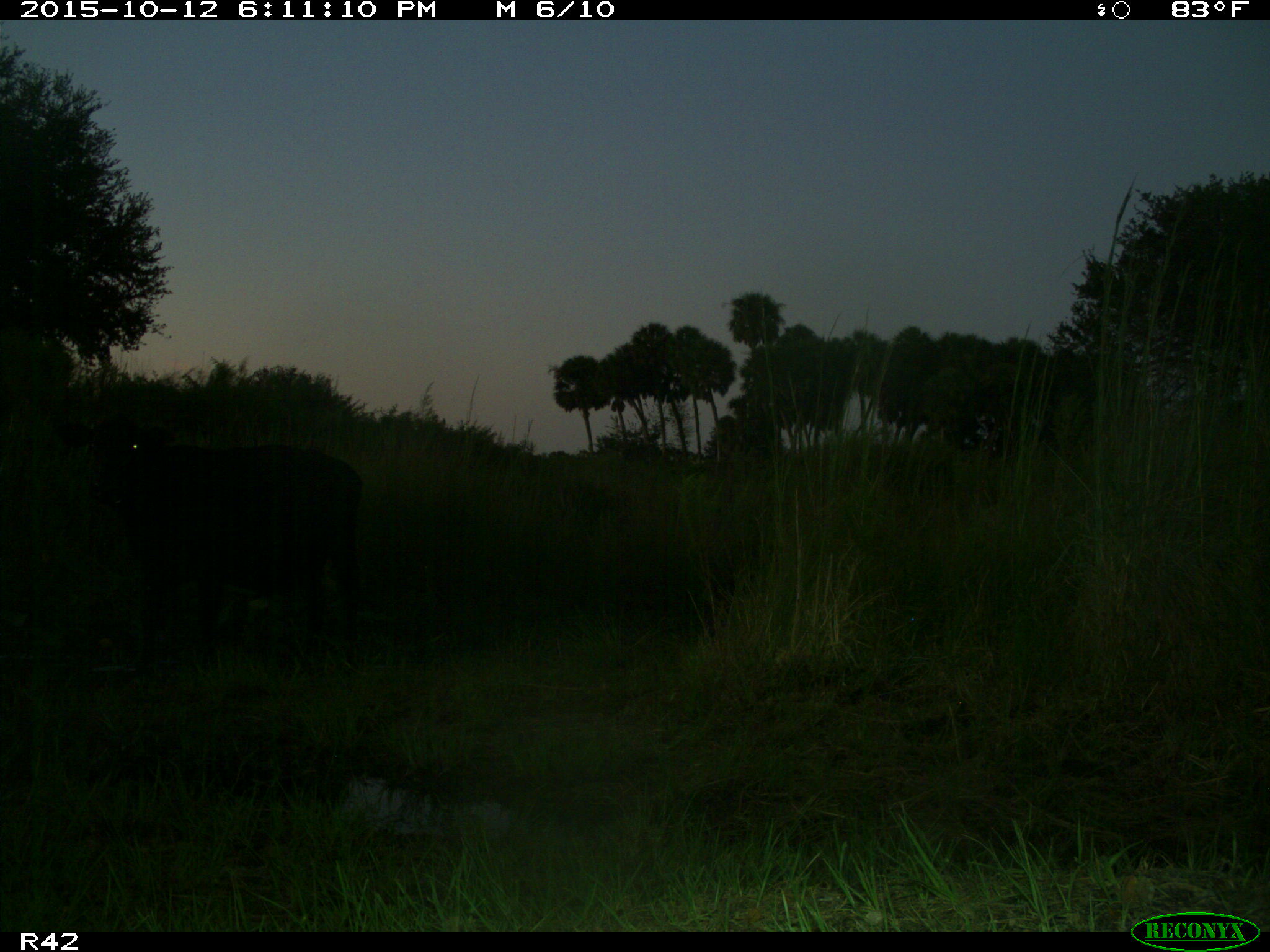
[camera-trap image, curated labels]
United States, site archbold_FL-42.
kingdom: Animalia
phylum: Chordata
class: Mammalia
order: Artiodactyla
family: Bovidae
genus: Bos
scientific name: Bos taurus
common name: domestic cow